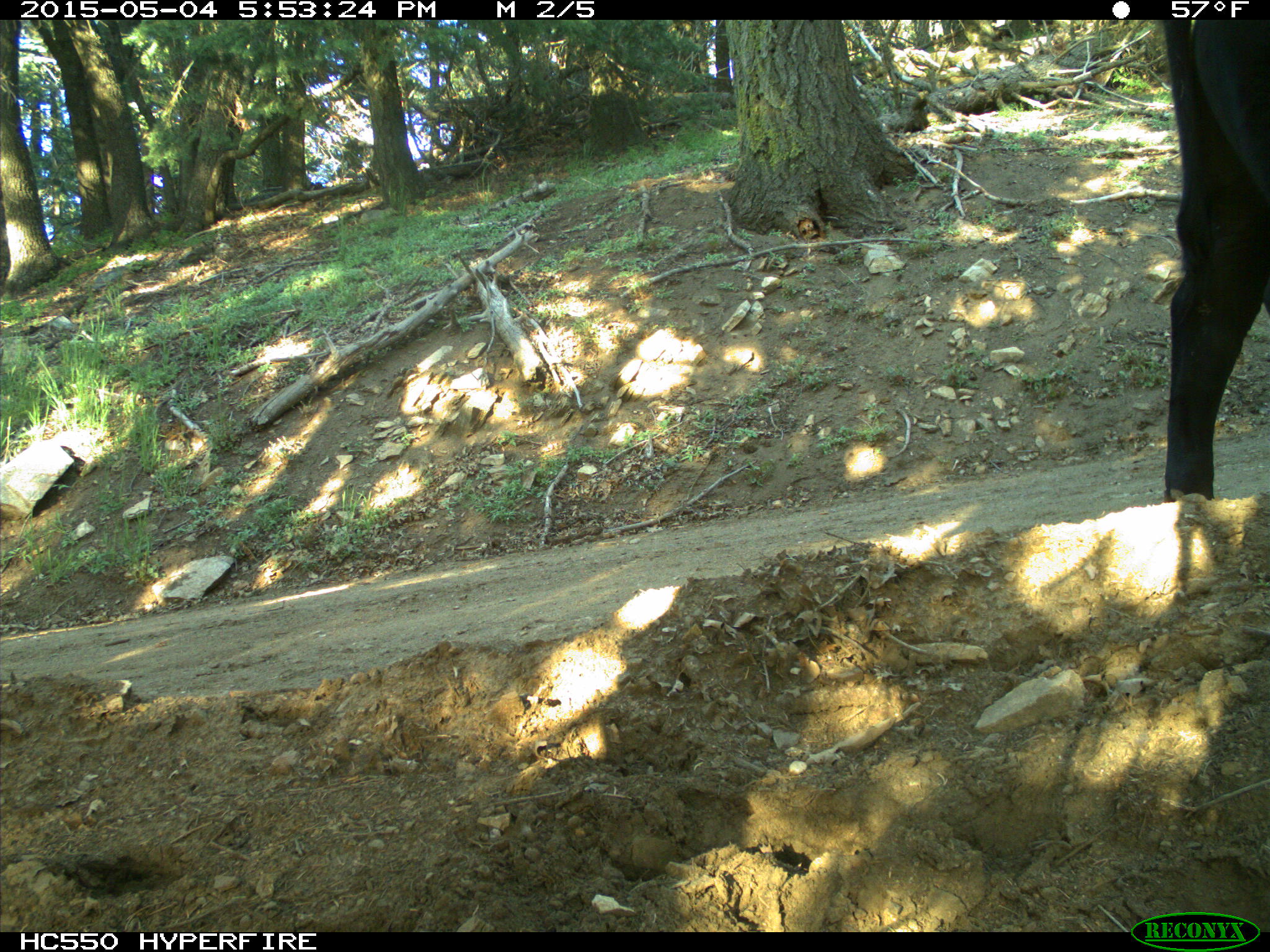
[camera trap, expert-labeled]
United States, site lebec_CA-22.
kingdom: Animalia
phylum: Chordata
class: Mammalia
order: Artiodactyla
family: Bovidae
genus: Bos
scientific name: Bos taurus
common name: domestic cow